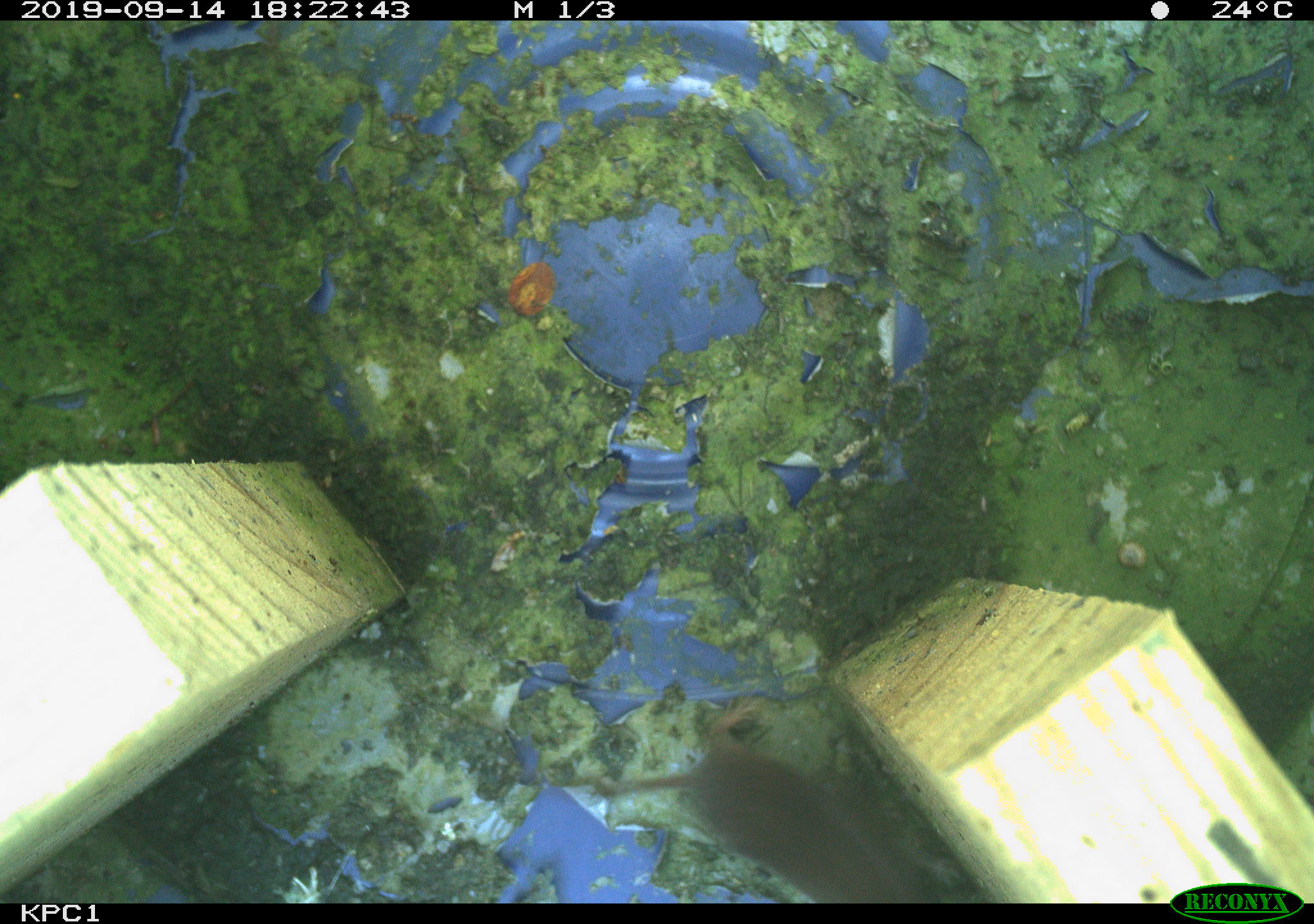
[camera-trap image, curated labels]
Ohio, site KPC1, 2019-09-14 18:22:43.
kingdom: Animalia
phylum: Chordata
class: Mammalia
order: Eulipotyphla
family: Soricidae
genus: Sorex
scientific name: Sorex cinereus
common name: masked shrew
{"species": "masked shrew (Sorex cinereus)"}